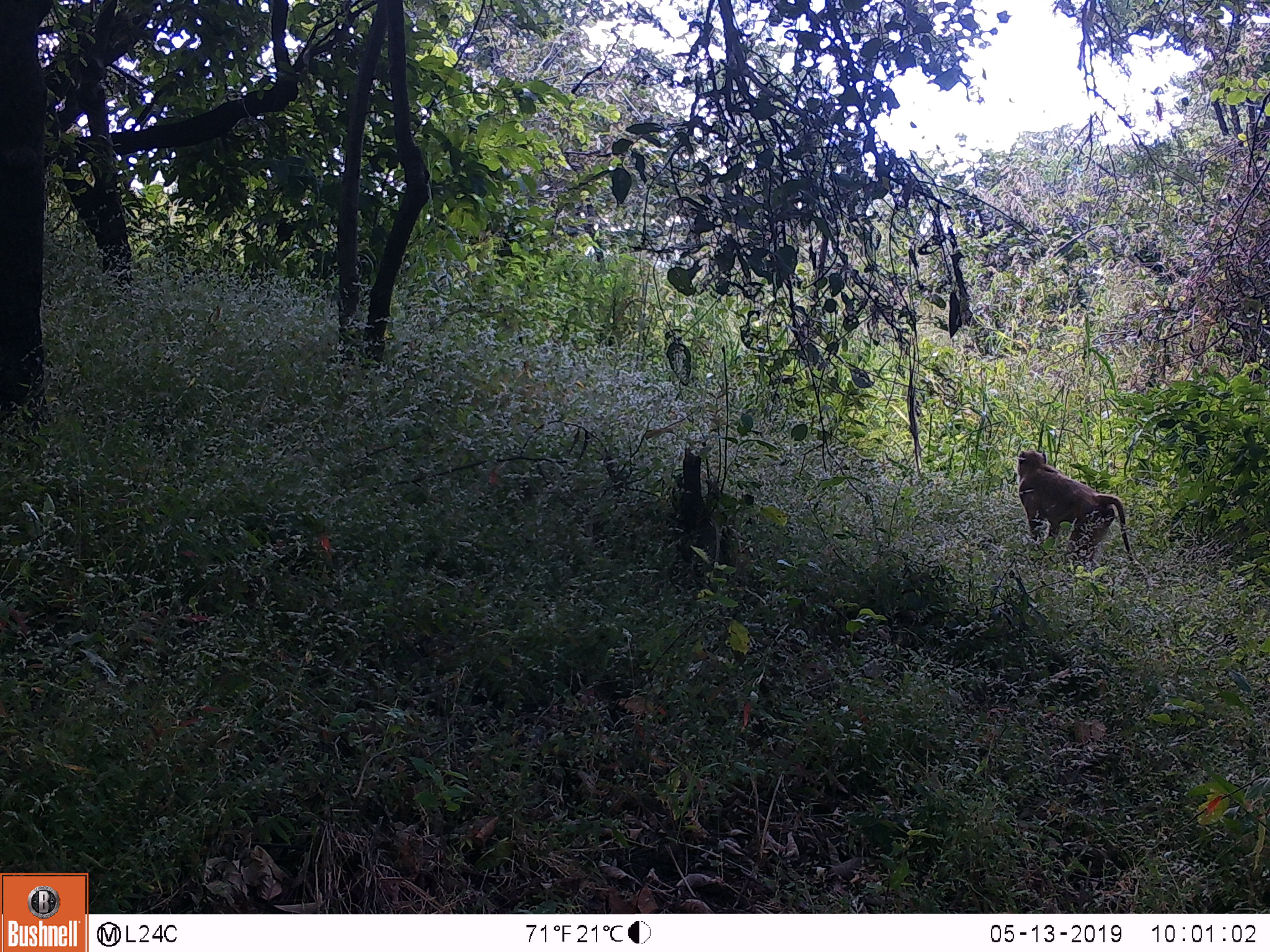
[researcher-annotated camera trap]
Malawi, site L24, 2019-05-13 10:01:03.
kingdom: Animalia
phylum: Chordata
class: Mammalia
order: Primates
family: Cercopithecidae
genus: Papio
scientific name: Papio cynocephalus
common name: yellow baboon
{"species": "yellow baboon (Papio cynocephalus)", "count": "1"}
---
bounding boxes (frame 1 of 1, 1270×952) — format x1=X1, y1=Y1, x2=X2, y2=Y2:
yellow baboon: x1=1007, y1=443, x2=1157, y2=594